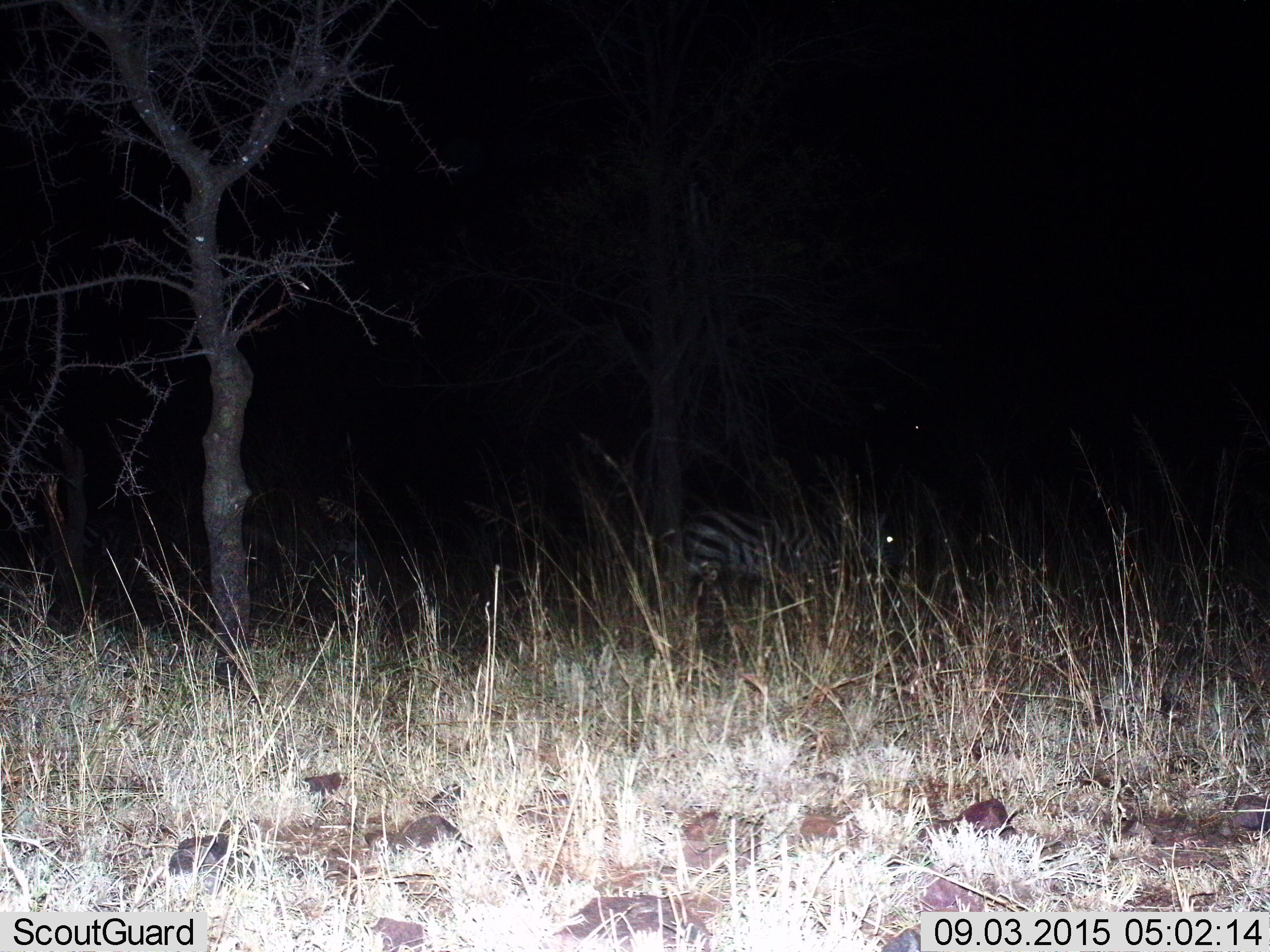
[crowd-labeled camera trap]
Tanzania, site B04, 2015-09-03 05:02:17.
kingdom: Animalia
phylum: Chordata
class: Mammalia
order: Perissodactyla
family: Equidae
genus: Equus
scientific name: Equus quagga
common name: plains zebra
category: zebra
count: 1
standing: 71%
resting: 0%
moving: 29%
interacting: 0%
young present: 0%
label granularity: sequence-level